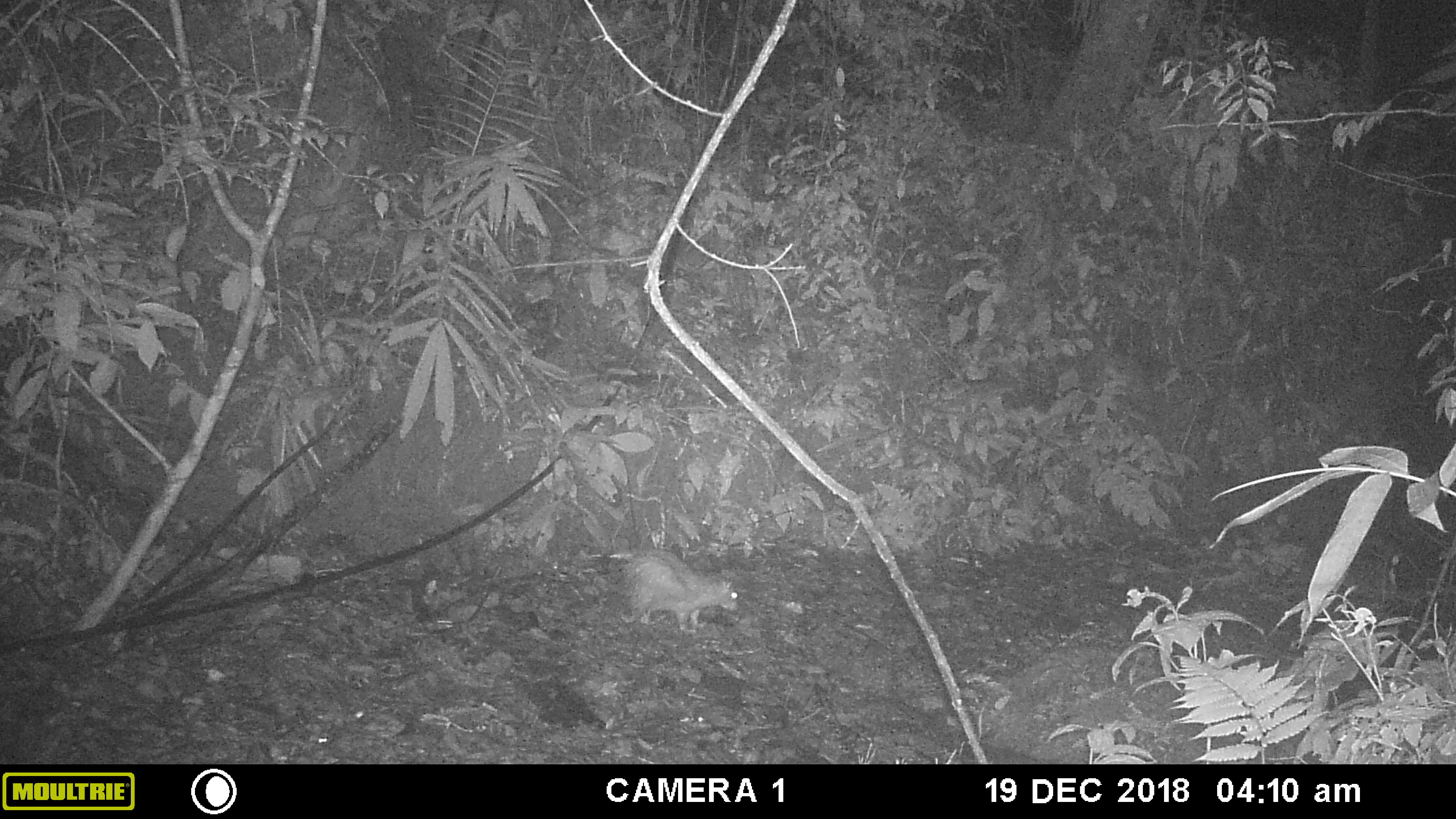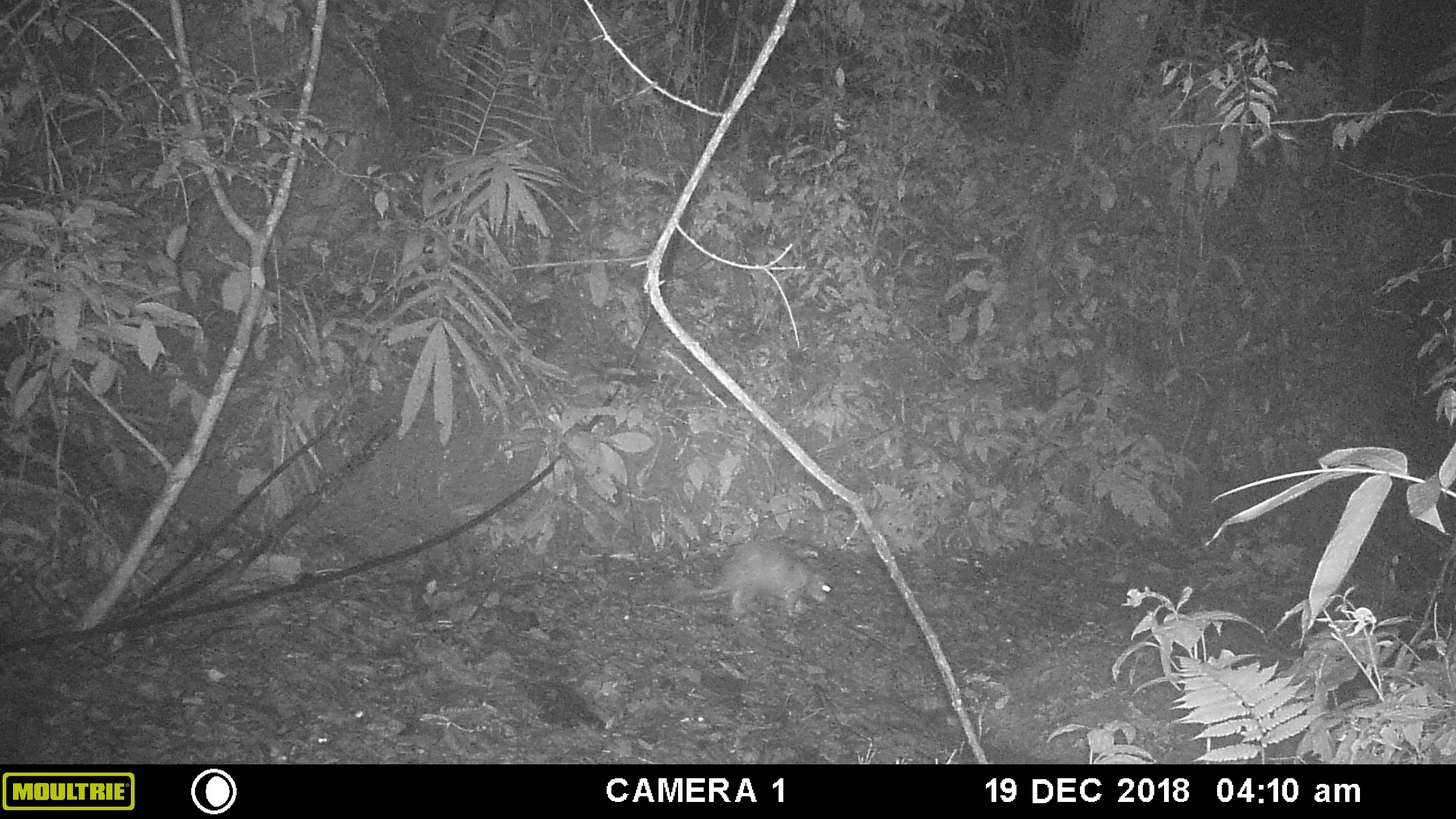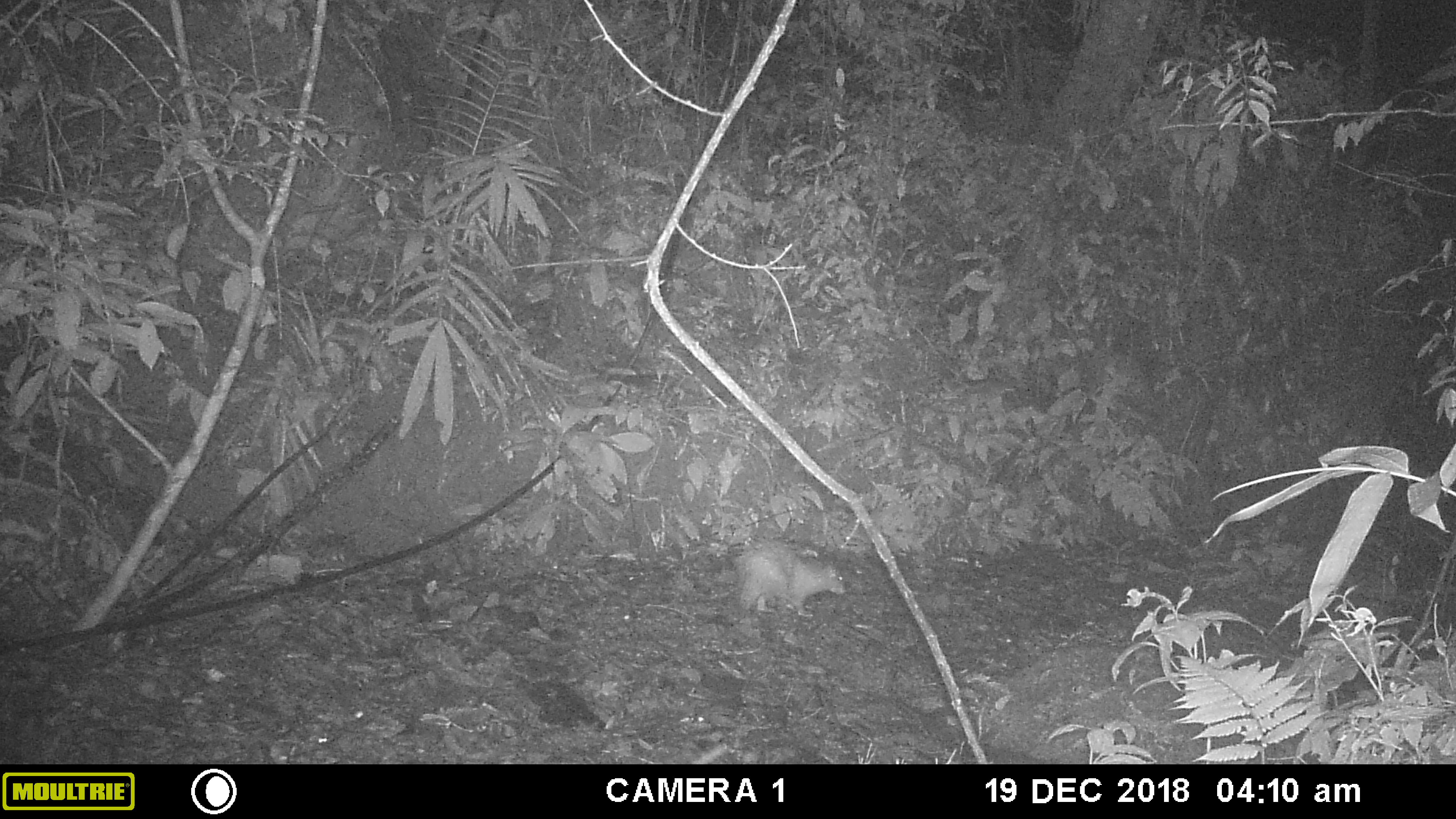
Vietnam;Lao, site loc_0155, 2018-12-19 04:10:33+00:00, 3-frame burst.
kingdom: Animalia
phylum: Chordata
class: Mammalia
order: Rodentia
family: Hystricidae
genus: Atherurus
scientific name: Atherurus macrourus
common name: asiatic brush-tailed porcupine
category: asiatic brush tailed porcupine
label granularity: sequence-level